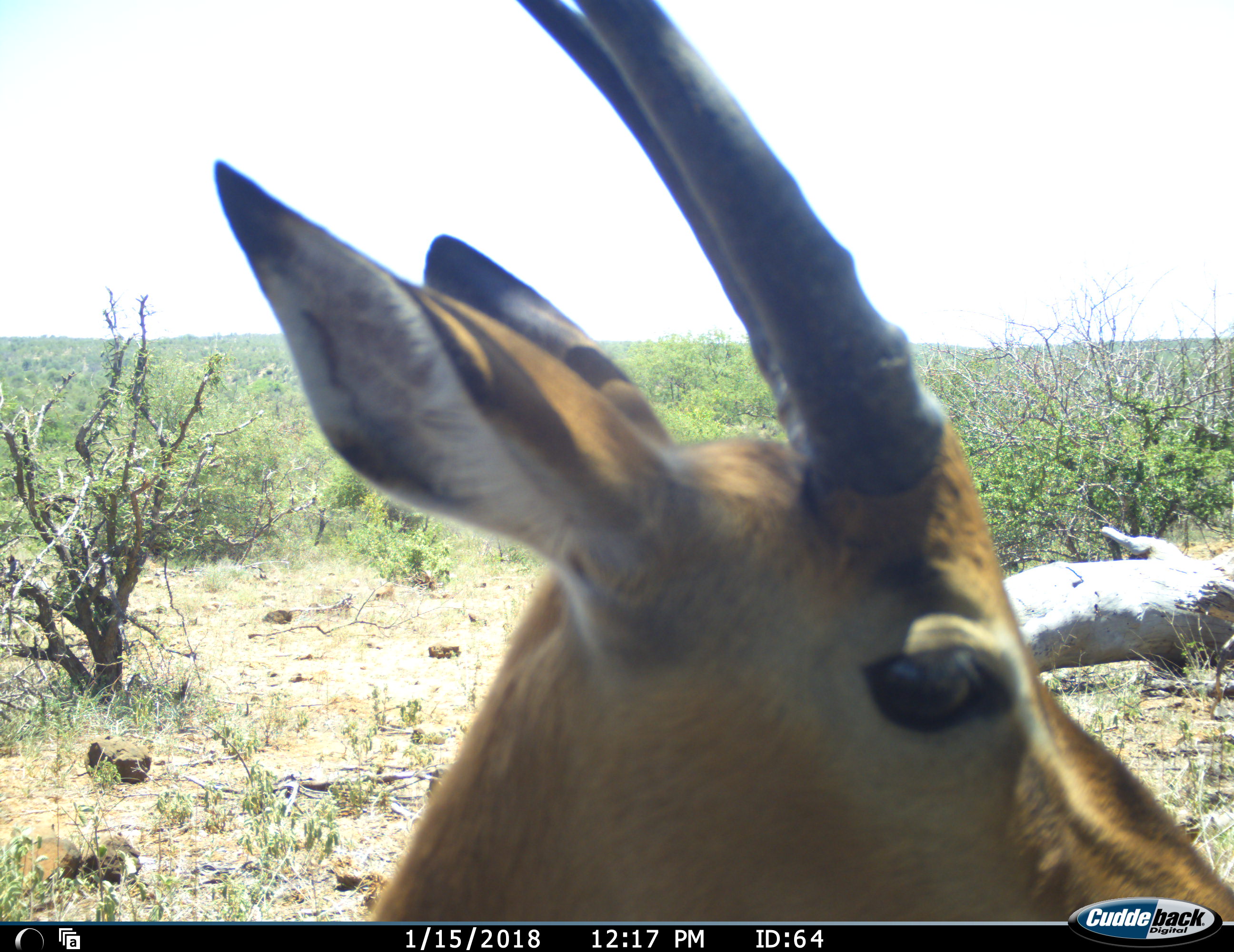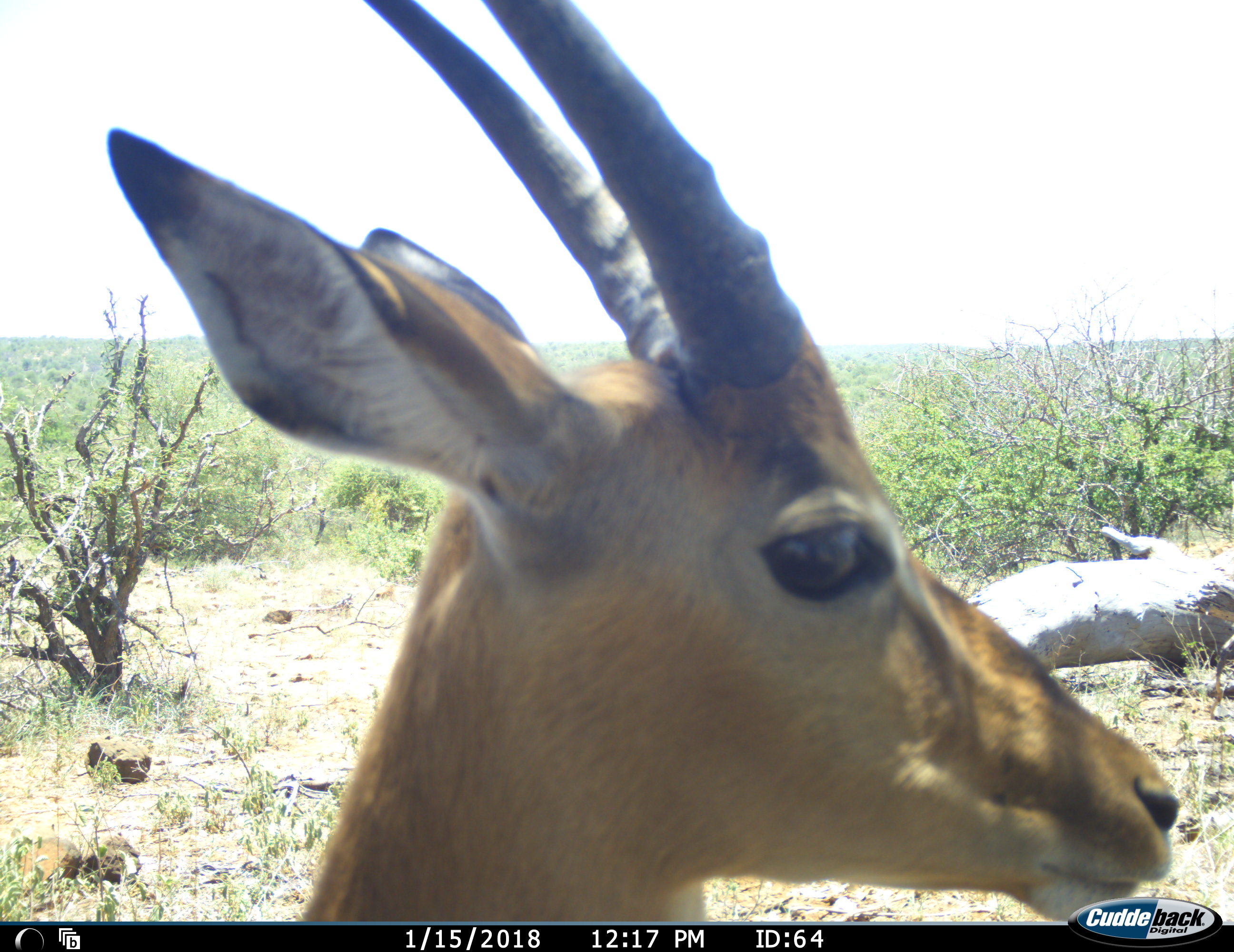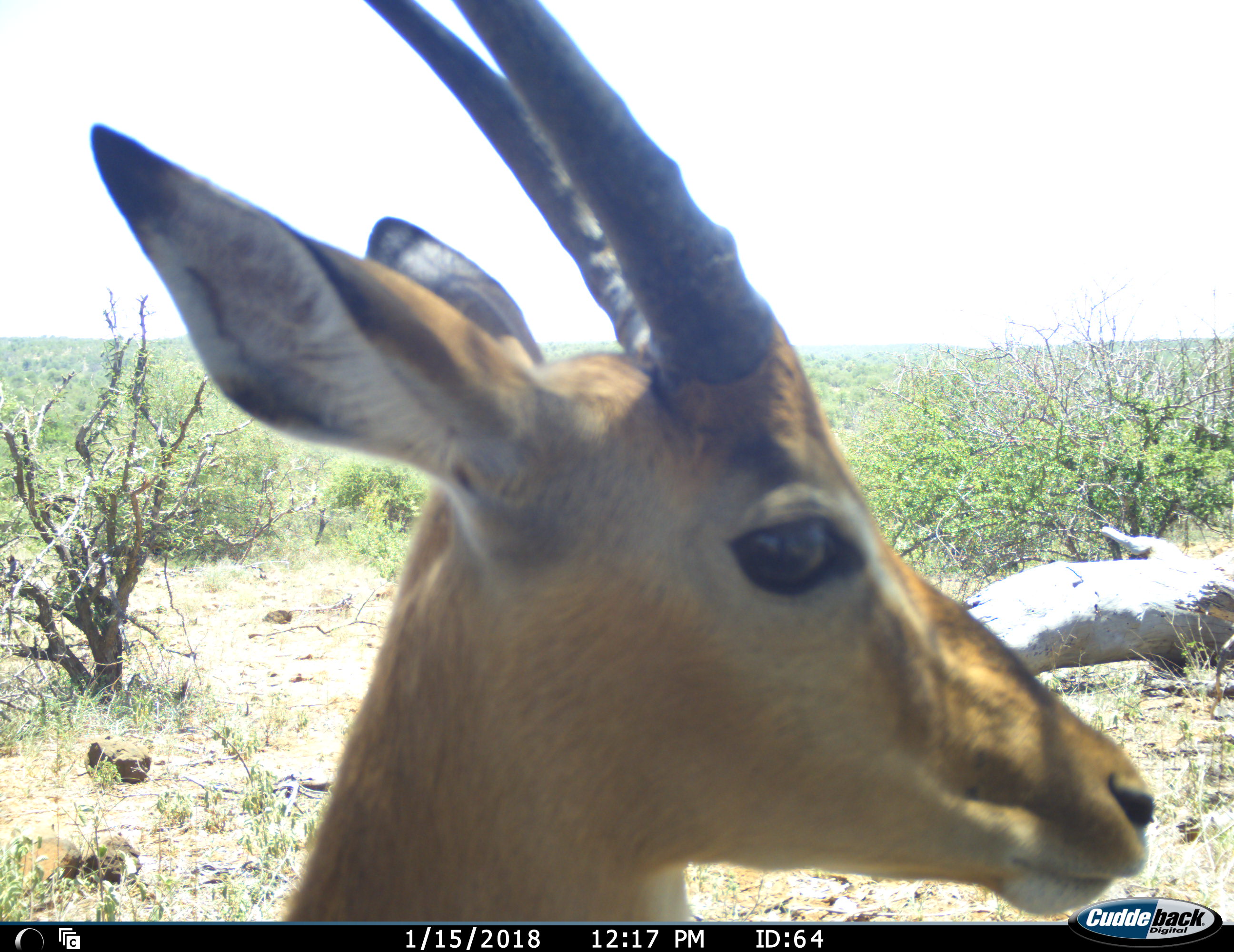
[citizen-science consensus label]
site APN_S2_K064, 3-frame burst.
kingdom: Animalia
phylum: Chordata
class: Mammalia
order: Artiodactyla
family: Bovidae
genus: Aepyceros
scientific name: Aepyceros melampus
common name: impala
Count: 1.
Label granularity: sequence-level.